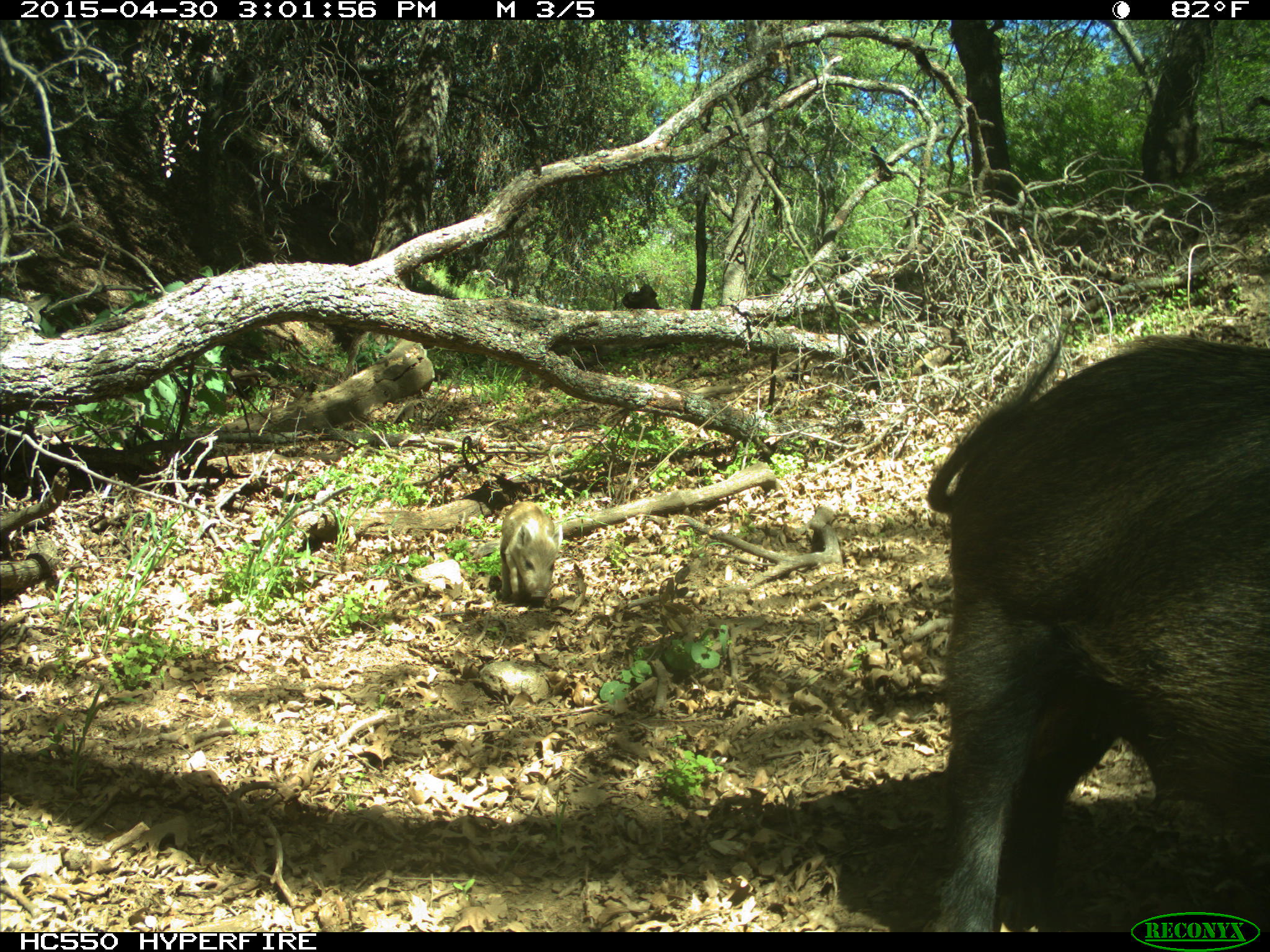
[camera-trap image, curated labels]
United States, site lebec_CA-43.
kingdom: Animalia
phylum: Chordata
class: Mammalia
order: Artiodactyla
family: Suidae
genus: Sus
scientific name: Sus scrofa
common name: wild boar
Sus scrofa (wild boar).